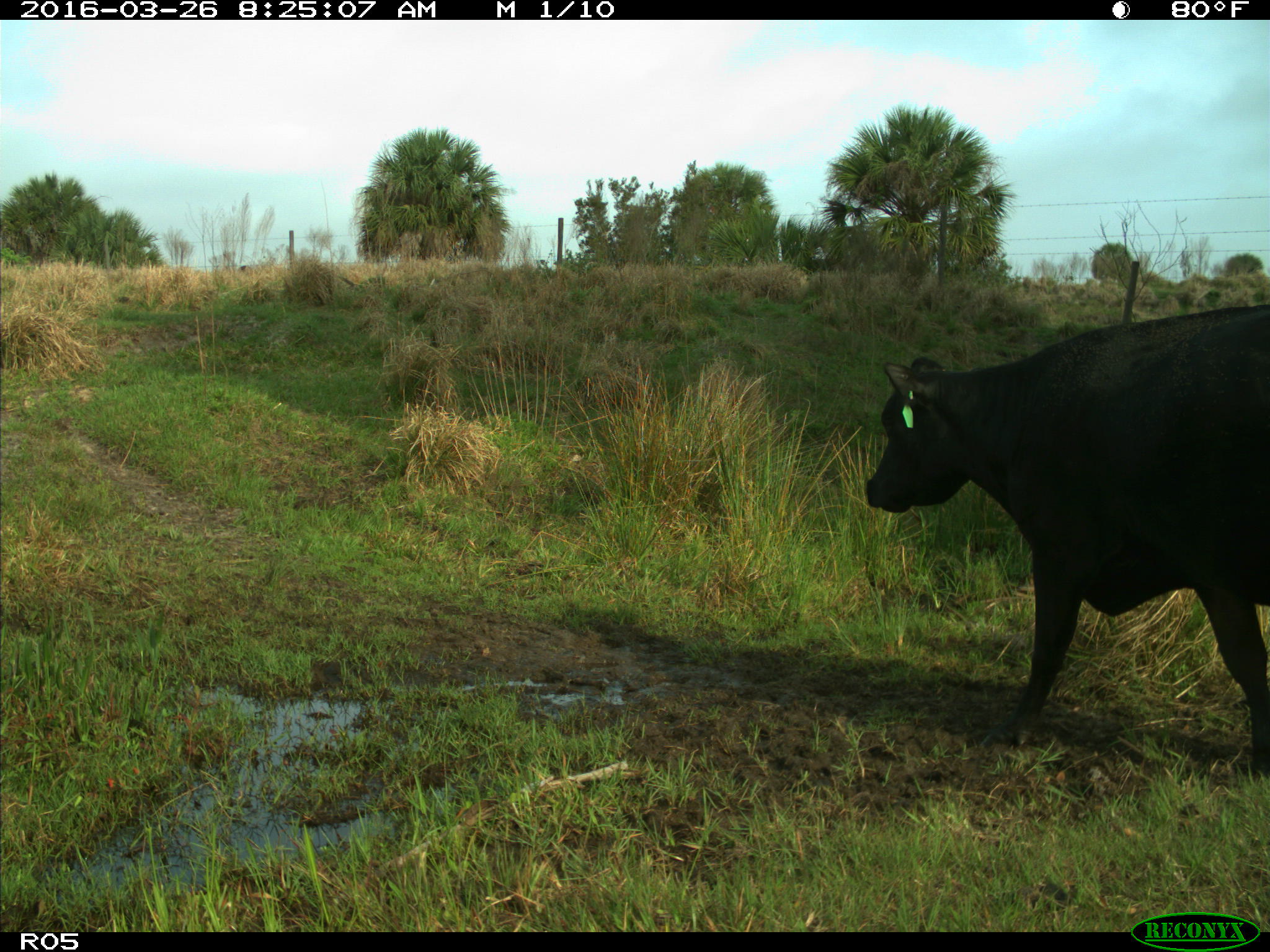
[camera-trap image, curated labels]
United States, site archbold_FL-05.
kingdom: Animalia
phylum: Chordata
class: Mammalia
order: Artiodactyla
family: Bovidae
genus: Bos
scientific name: Bos taurus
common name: domestic cow